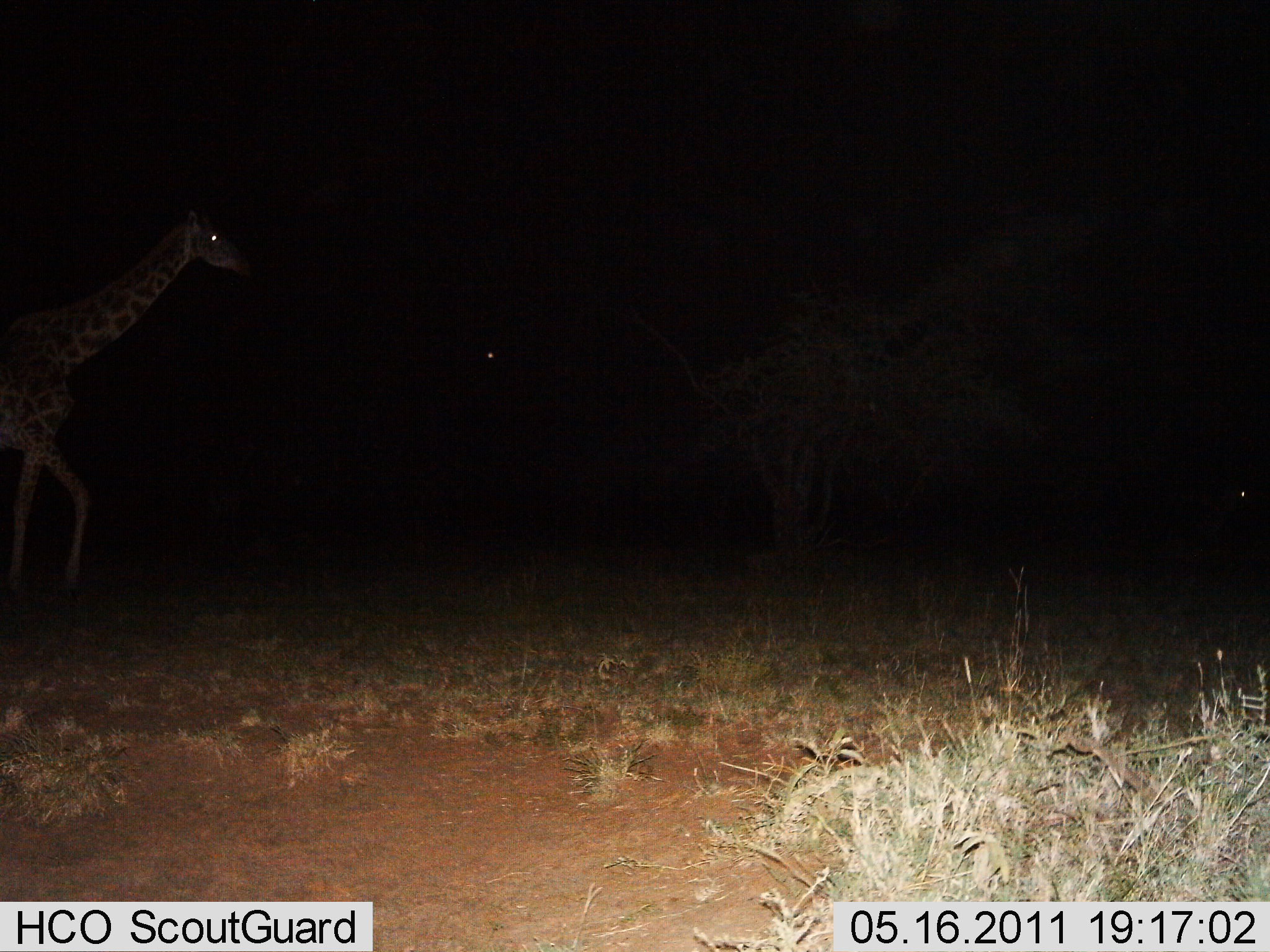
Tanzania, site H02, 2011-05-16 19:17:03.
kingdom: Animalia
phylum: Chordata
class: Mammalia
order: Artiodactyla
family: Giraffidae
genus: Giraffa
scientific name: Giraffa camelopardalis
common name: giraffe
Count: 1.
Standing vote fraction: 20%.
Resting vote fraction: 0%.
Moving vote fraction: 90%.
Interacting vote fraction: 0%.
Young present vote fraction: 10%.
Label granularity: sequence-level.